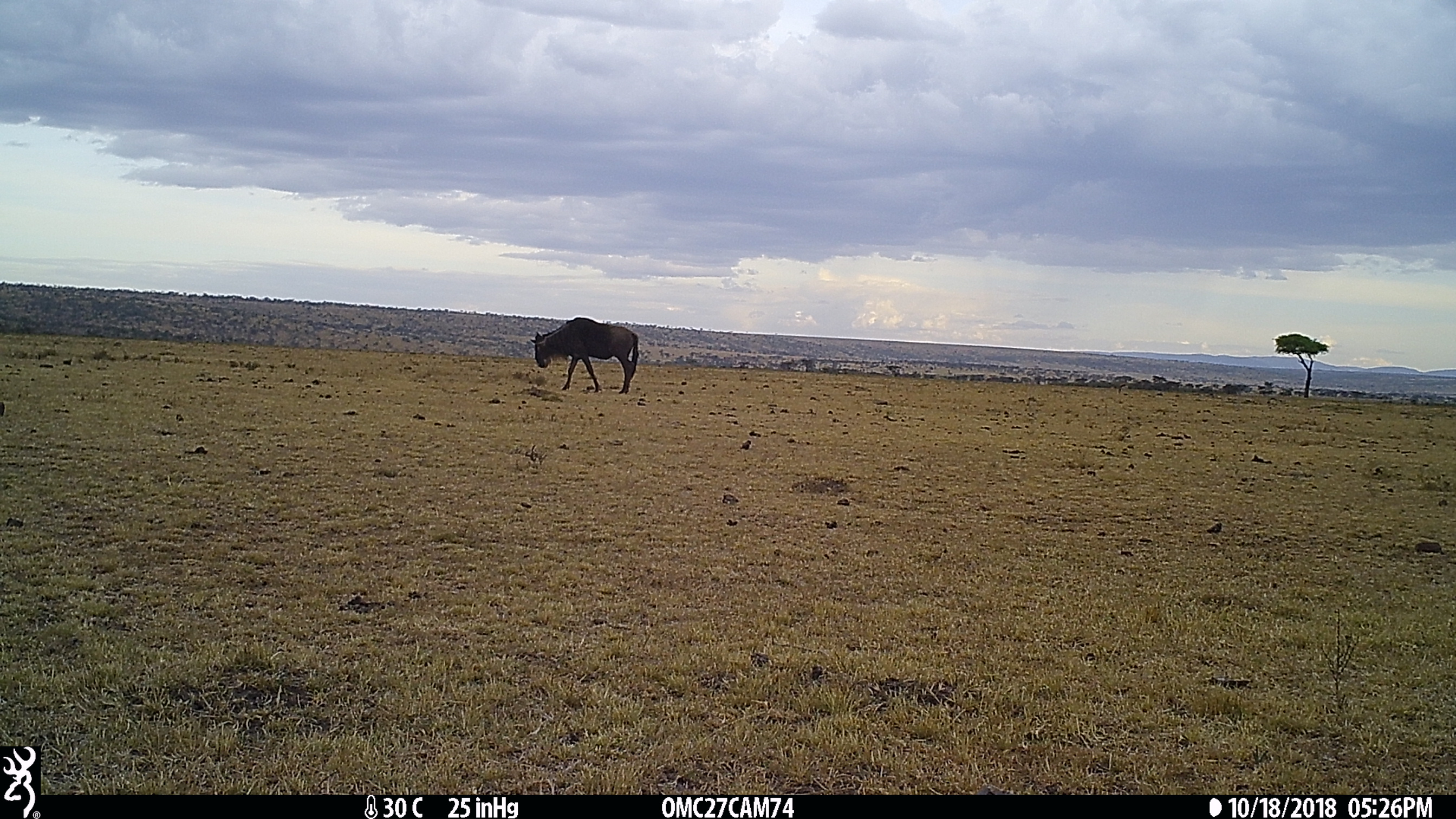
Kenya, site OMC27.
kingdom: Animalia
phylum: Chordata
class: Mammalia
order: Artiodactyla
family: Bovidae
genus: Connochaetes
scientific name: Connochaetes taurinus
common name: blue wildebeest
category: wildebeest